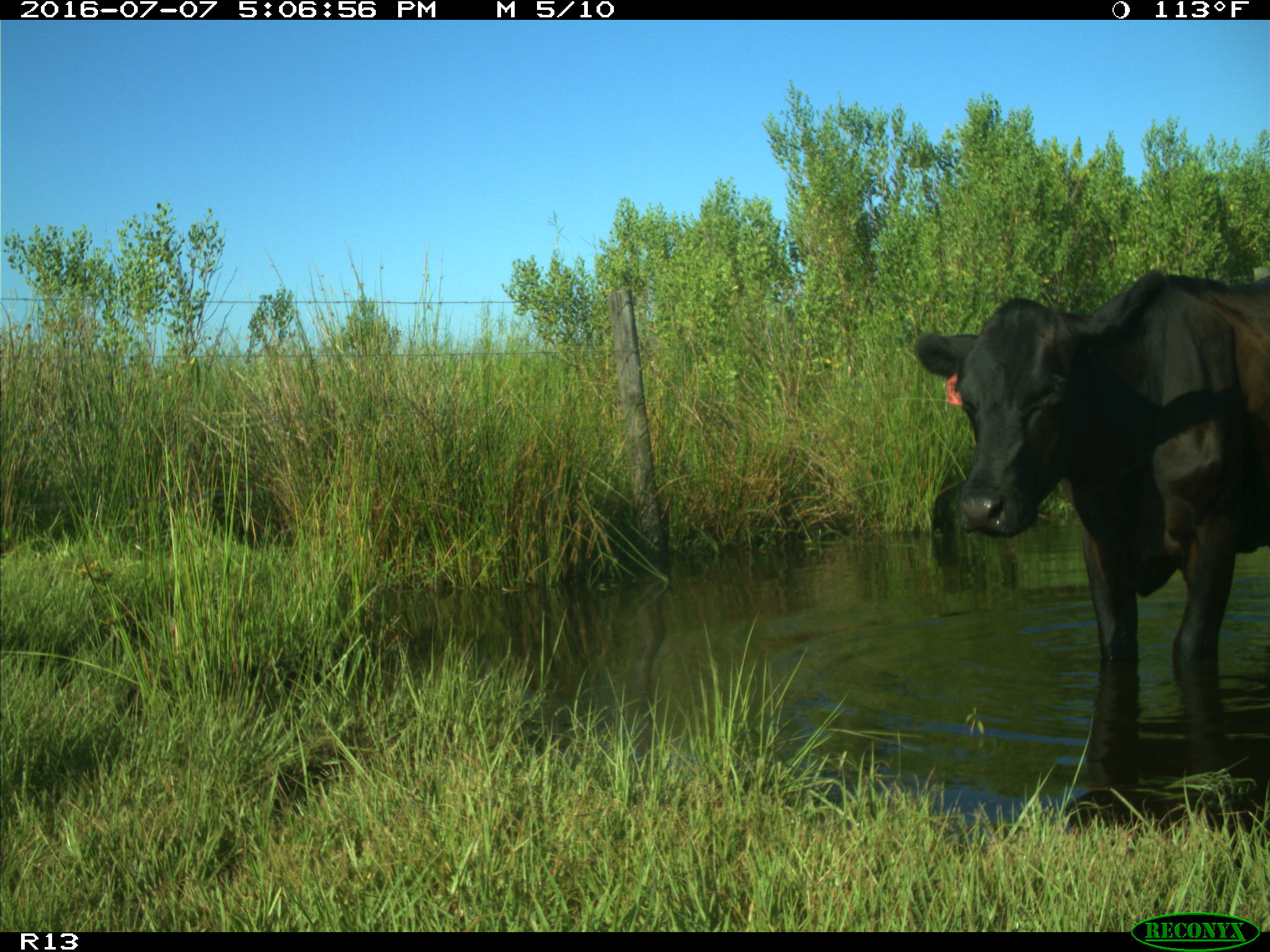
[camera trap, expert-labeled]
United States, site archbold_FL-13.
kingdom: Animalia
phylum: Chordata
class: Mammalia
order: Artiodactyla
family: Bovidae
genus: Bos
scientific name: Bos taurus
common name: domestic cow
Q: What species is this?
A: Bos taurus (domestic cow).